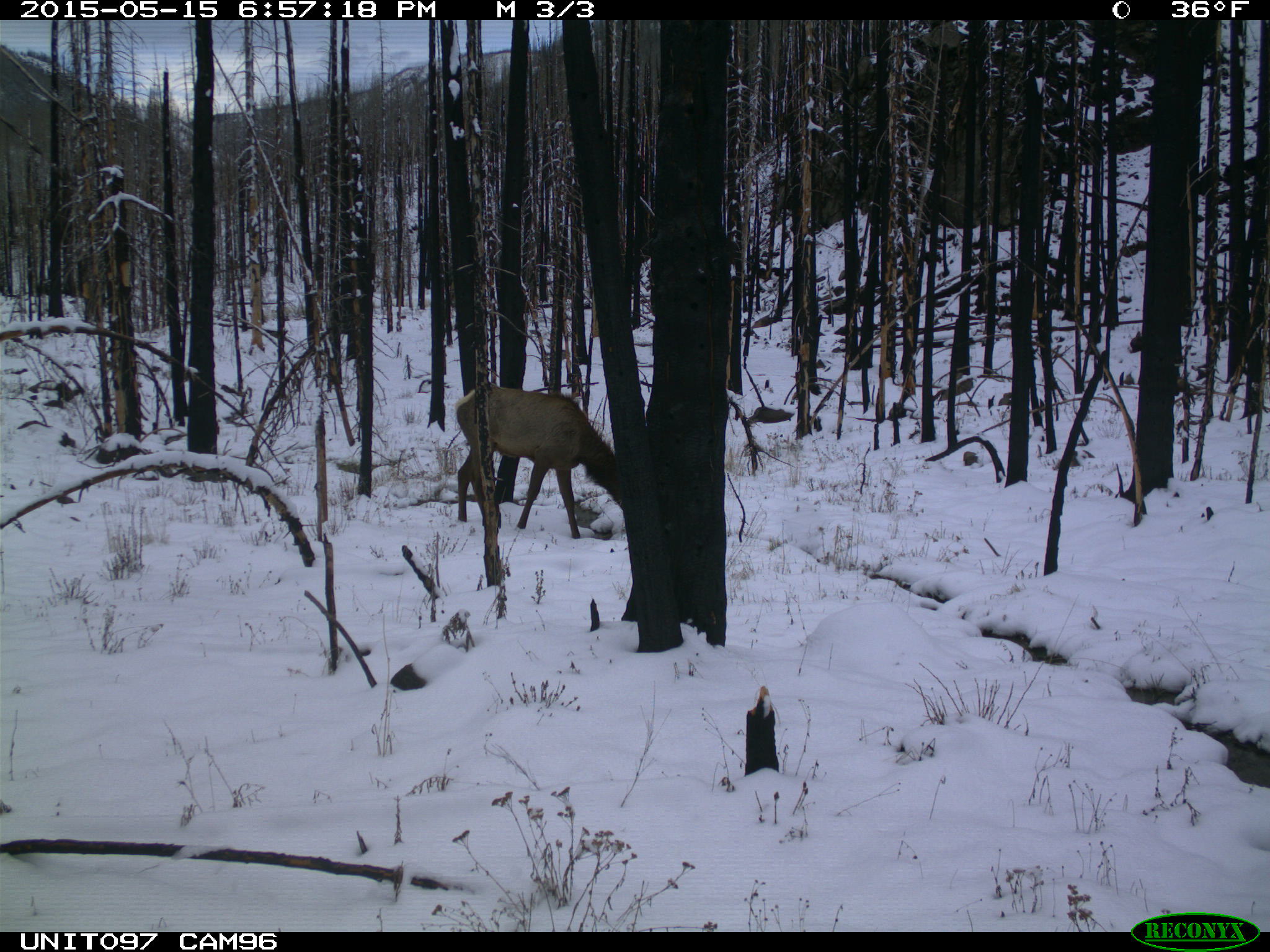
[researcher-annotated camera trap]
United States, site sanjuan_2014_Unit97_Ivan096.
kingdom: Animalia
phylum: Chordata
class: Mammalia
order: Artiodactyla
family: Cervidae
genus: Cervus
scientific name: Cervus elaphus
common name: red deer